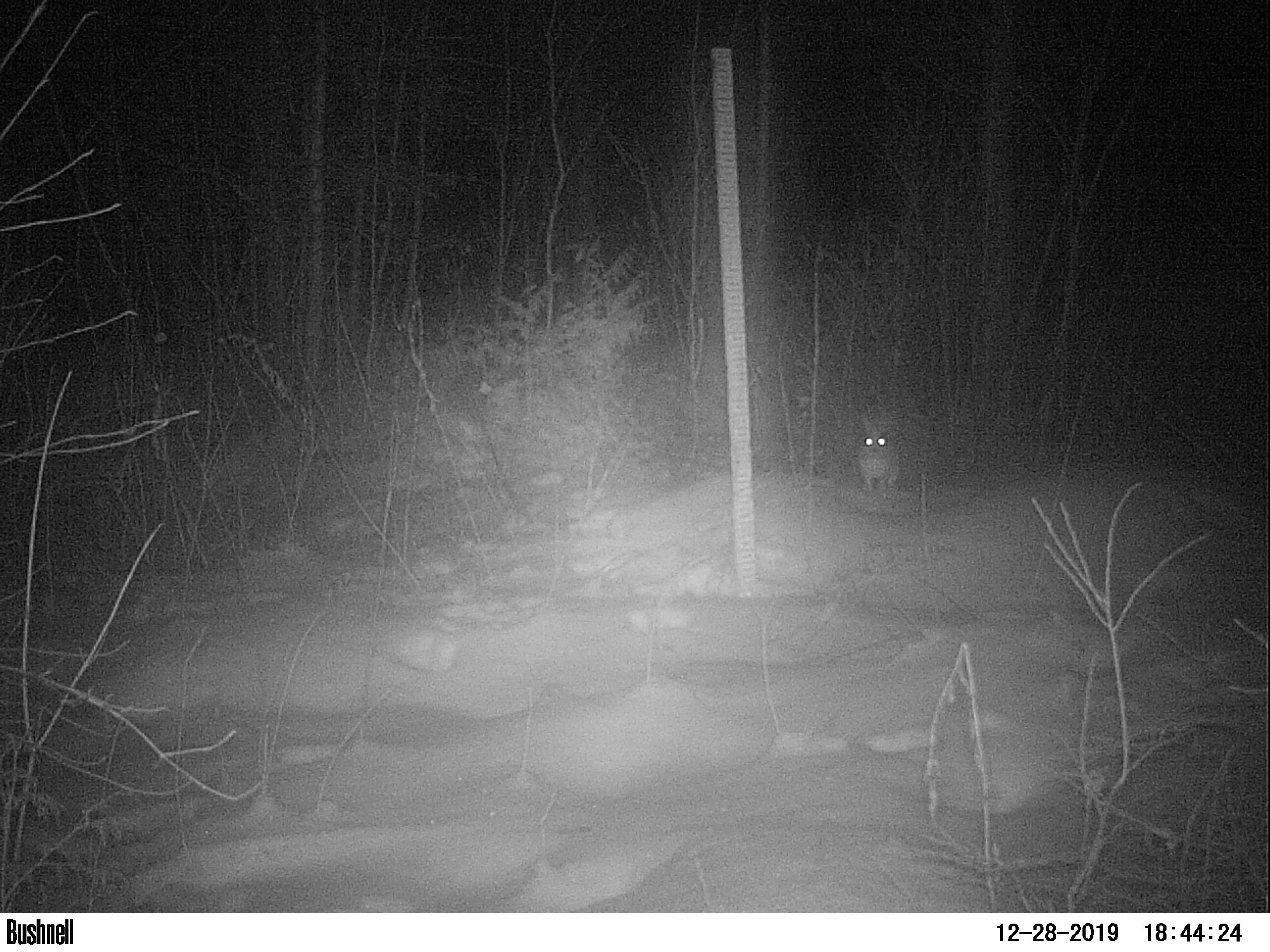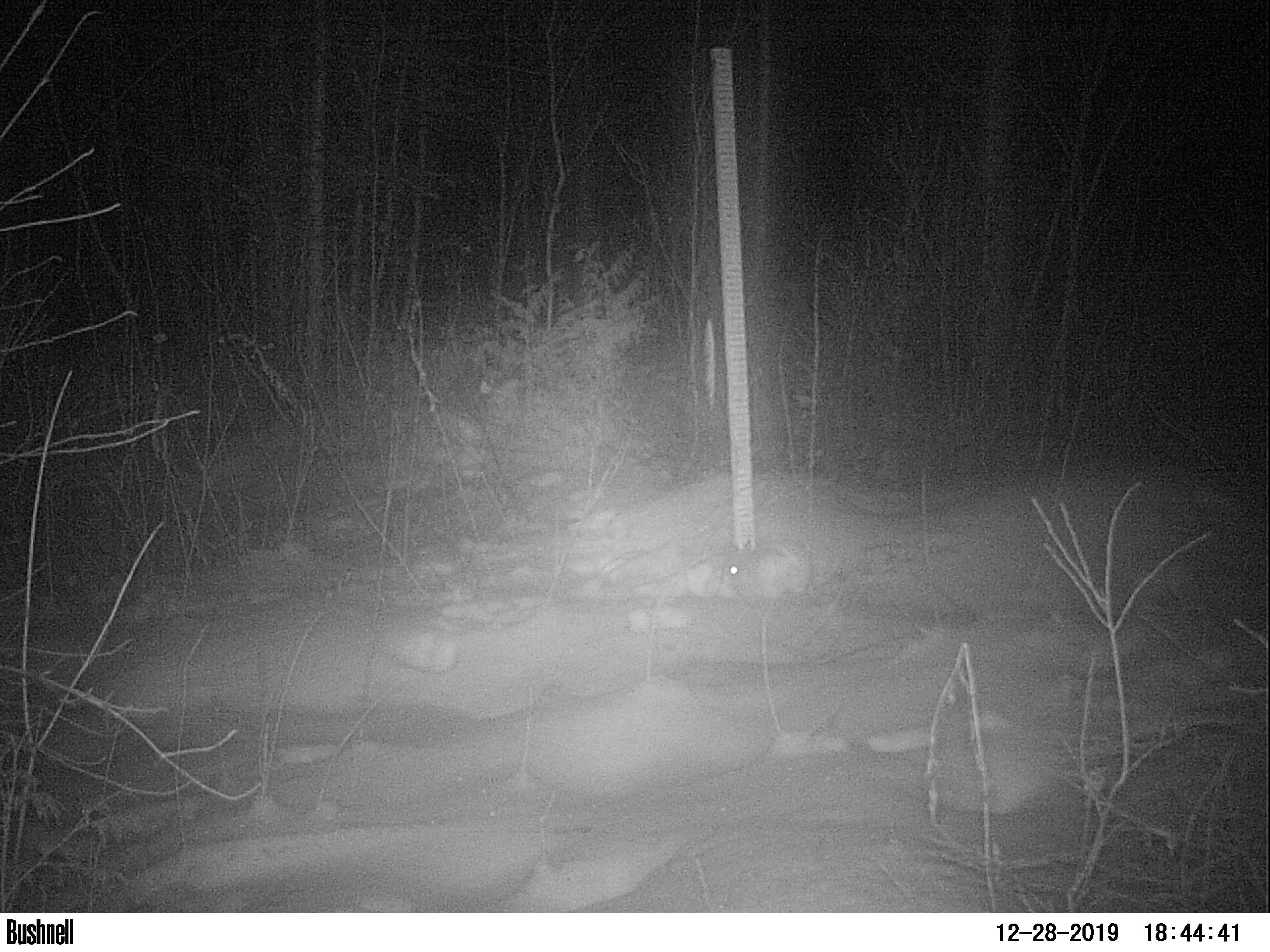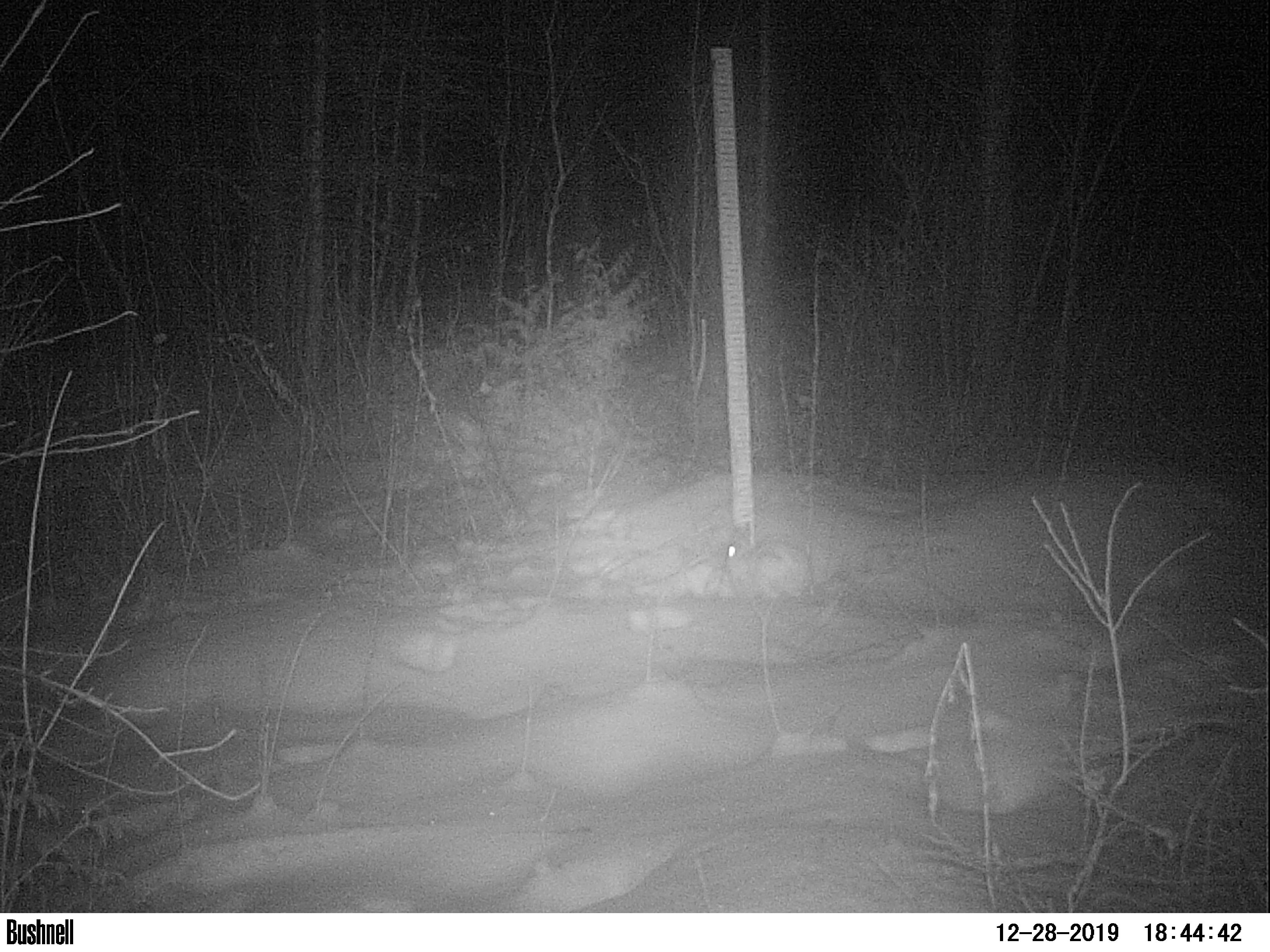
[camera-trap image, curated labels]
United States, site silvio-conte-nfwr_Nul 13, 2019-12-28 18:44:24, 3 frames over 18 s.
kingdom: Animalia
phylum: Chordata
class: Mammalia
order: Lagomorpha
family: Leporidae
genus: Lepus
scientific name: Lepus americanus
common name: snowshoe hare